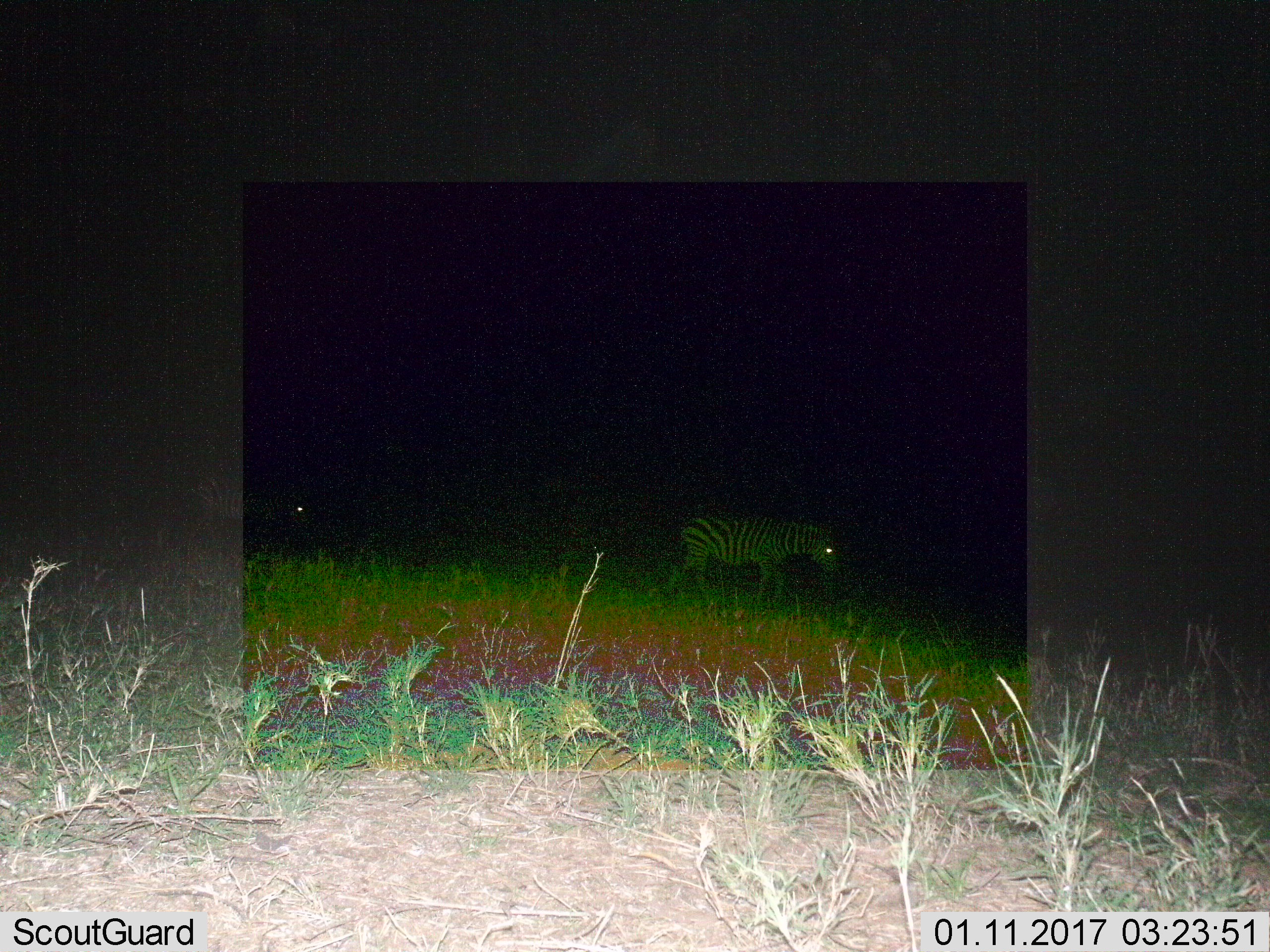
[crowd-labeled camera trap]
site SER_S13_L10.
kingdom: Animalia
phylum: Chordata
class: Mammalia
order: Perissodactyla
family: Equidae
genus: Equus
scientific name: Equus quagga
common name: plains zebra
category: zebraplains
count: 2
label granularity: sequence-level